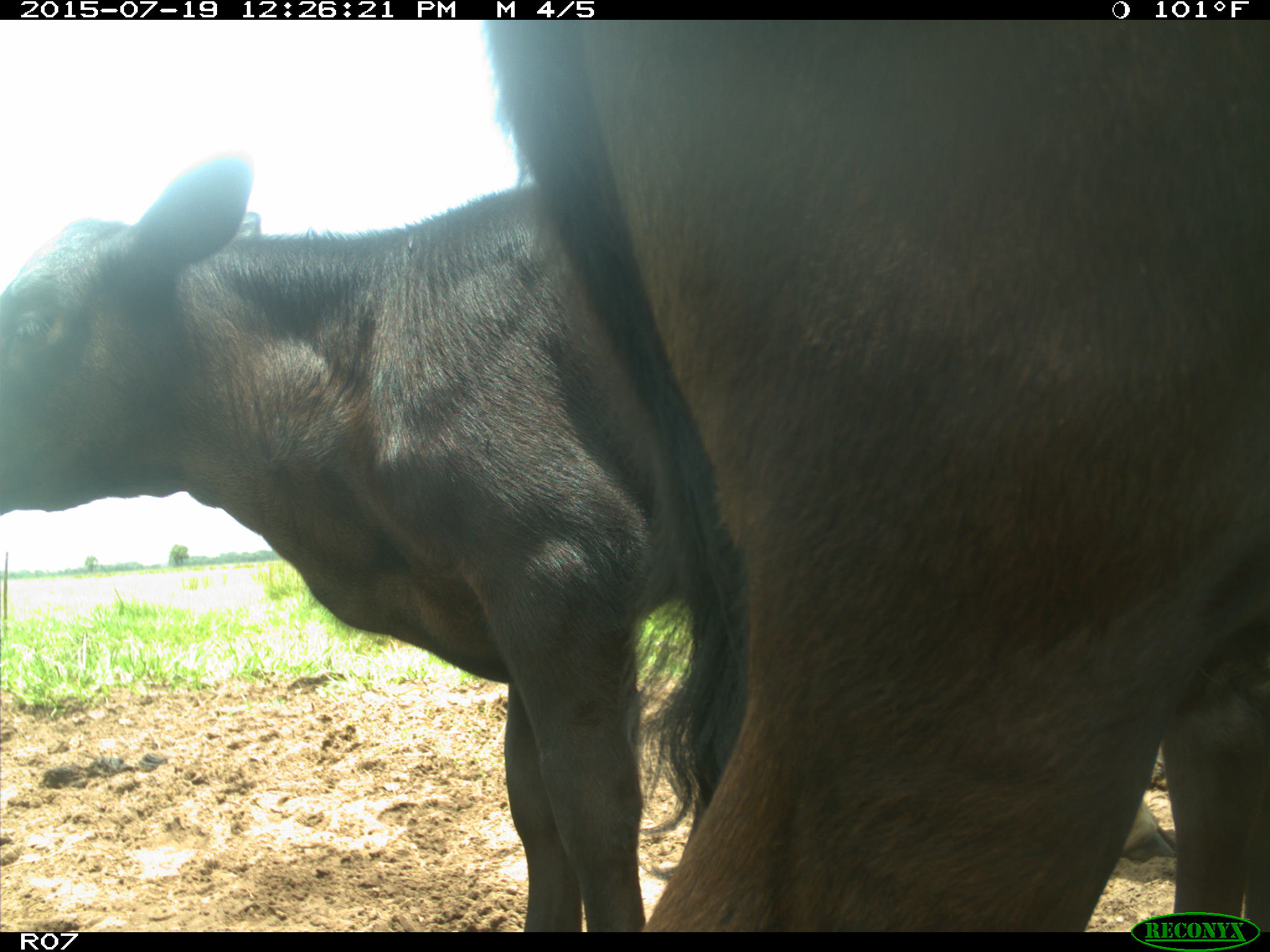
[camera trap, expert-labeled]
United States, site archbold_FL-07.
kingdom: Animalia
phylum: Chordata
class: Mammalia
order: Artiodactyla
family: Bovidae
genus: Bos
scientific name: Bos taurus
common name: domestic cow